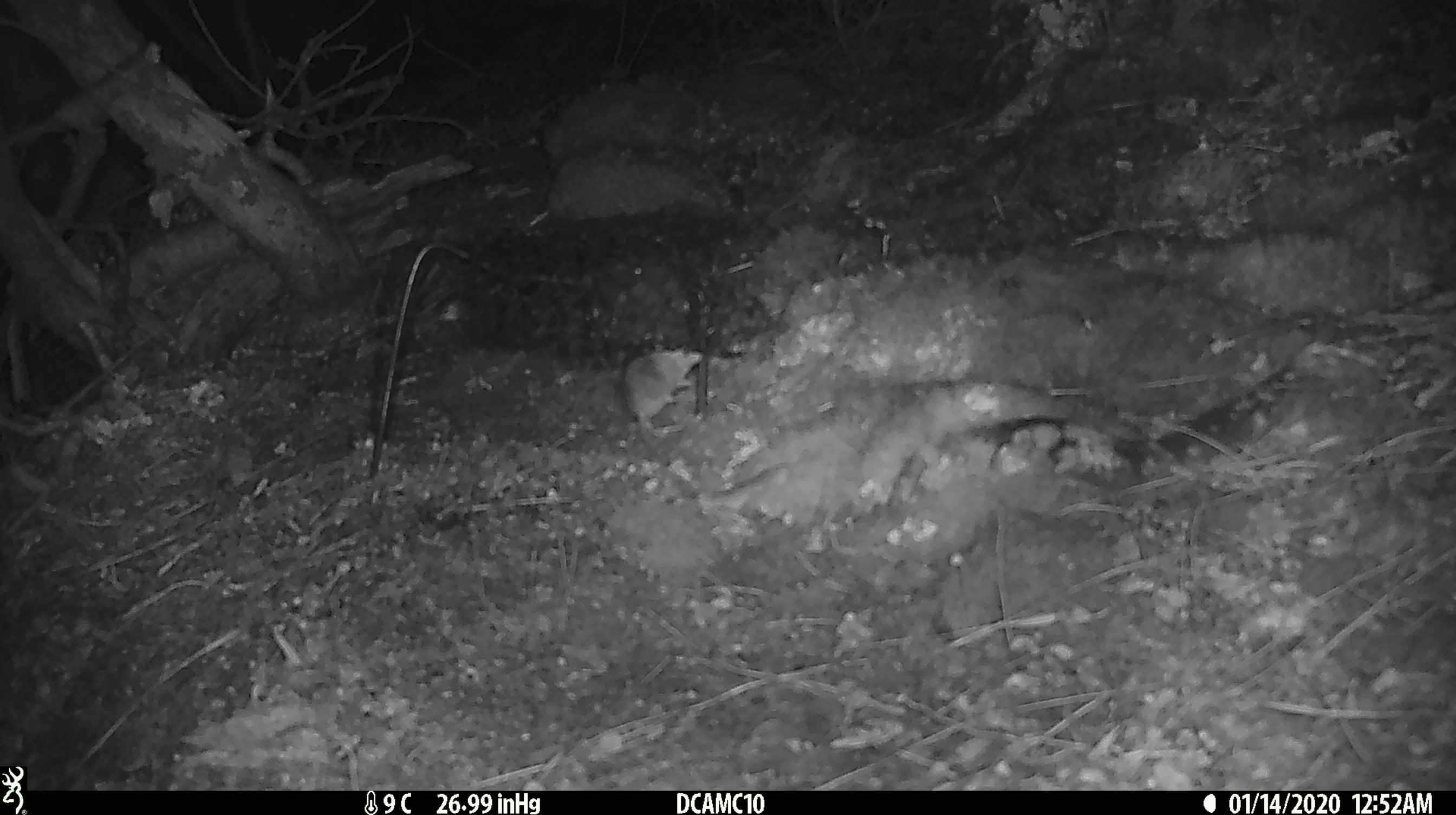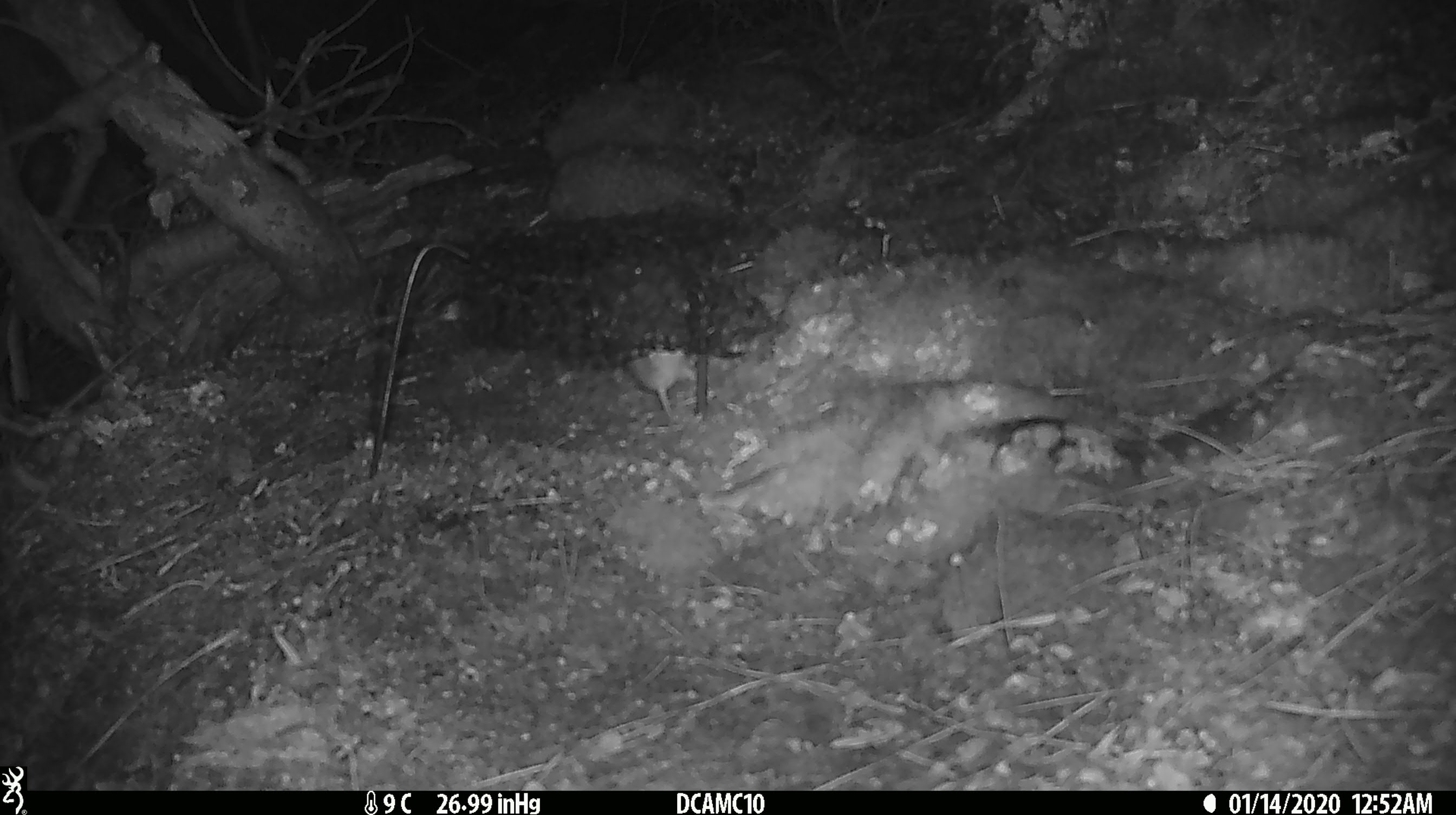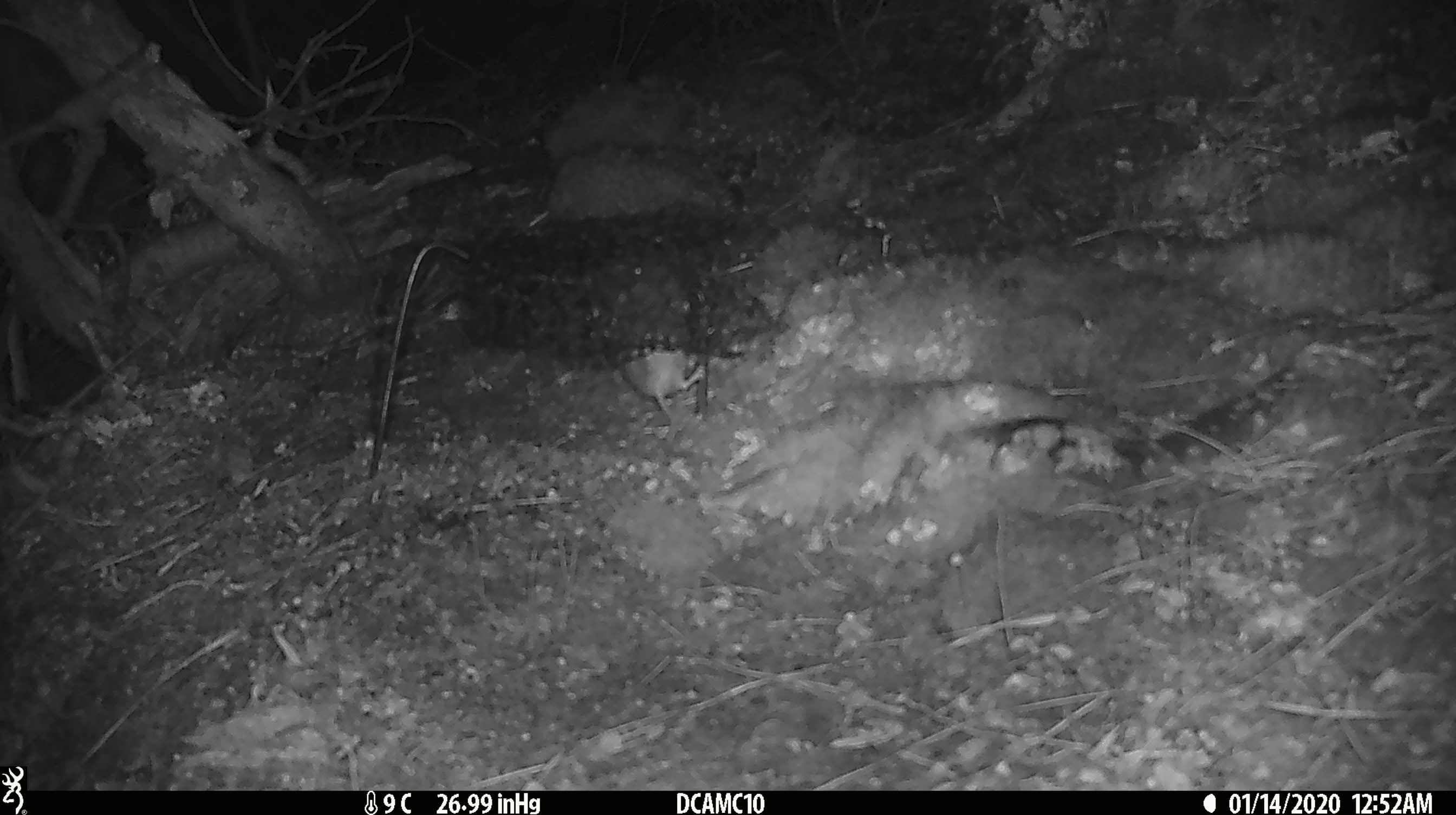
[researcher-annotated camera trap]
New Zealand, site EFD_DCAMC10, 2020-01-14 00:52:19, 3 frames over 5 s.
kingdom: Animalia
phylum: Chordata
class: Mammalia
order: Rodentia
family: Muridae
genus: Mus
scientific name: Mus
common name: mouse